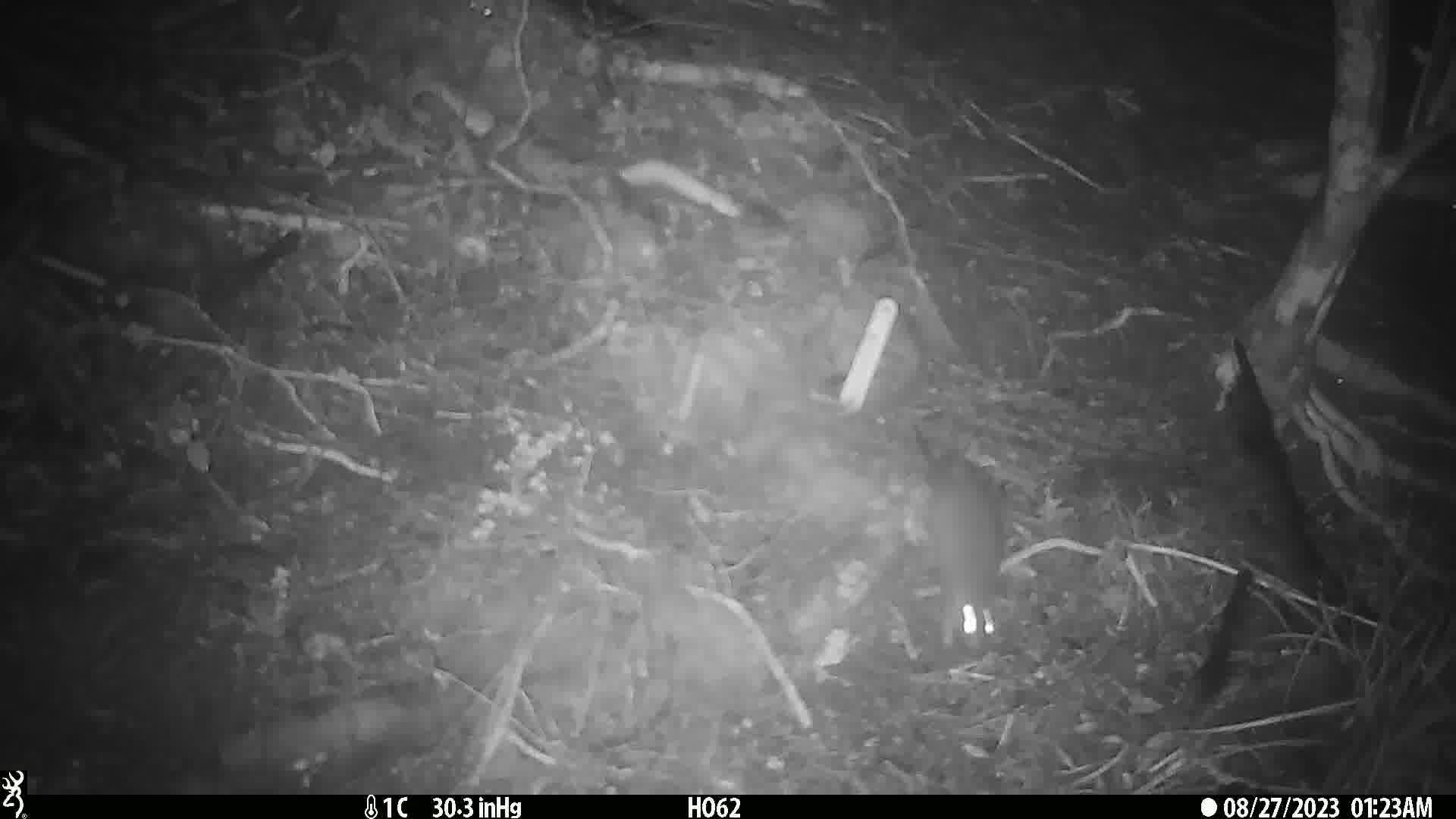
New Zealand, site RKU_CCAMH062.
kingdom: Animalia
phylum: Chordata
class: Mammalia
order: Rodentia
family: Muridae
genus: Rattus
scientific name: Rattus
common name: rat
Rat (Rattus).